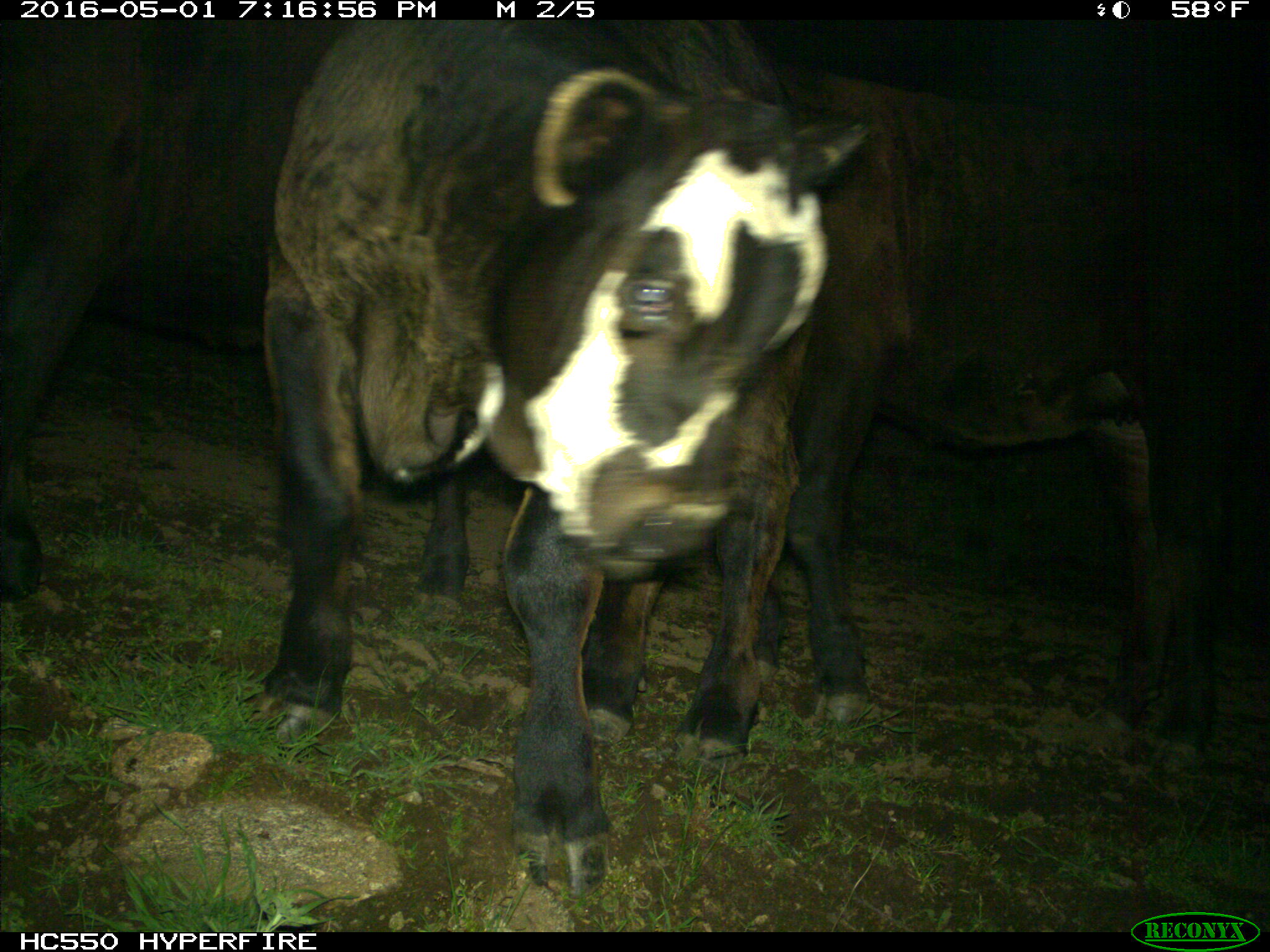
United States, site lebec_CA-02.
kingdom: Animalia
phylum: Chordata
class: Mammalia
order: Artiodactyla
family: Bovidae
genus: Bos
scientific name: Bos taurus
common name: domestic cow